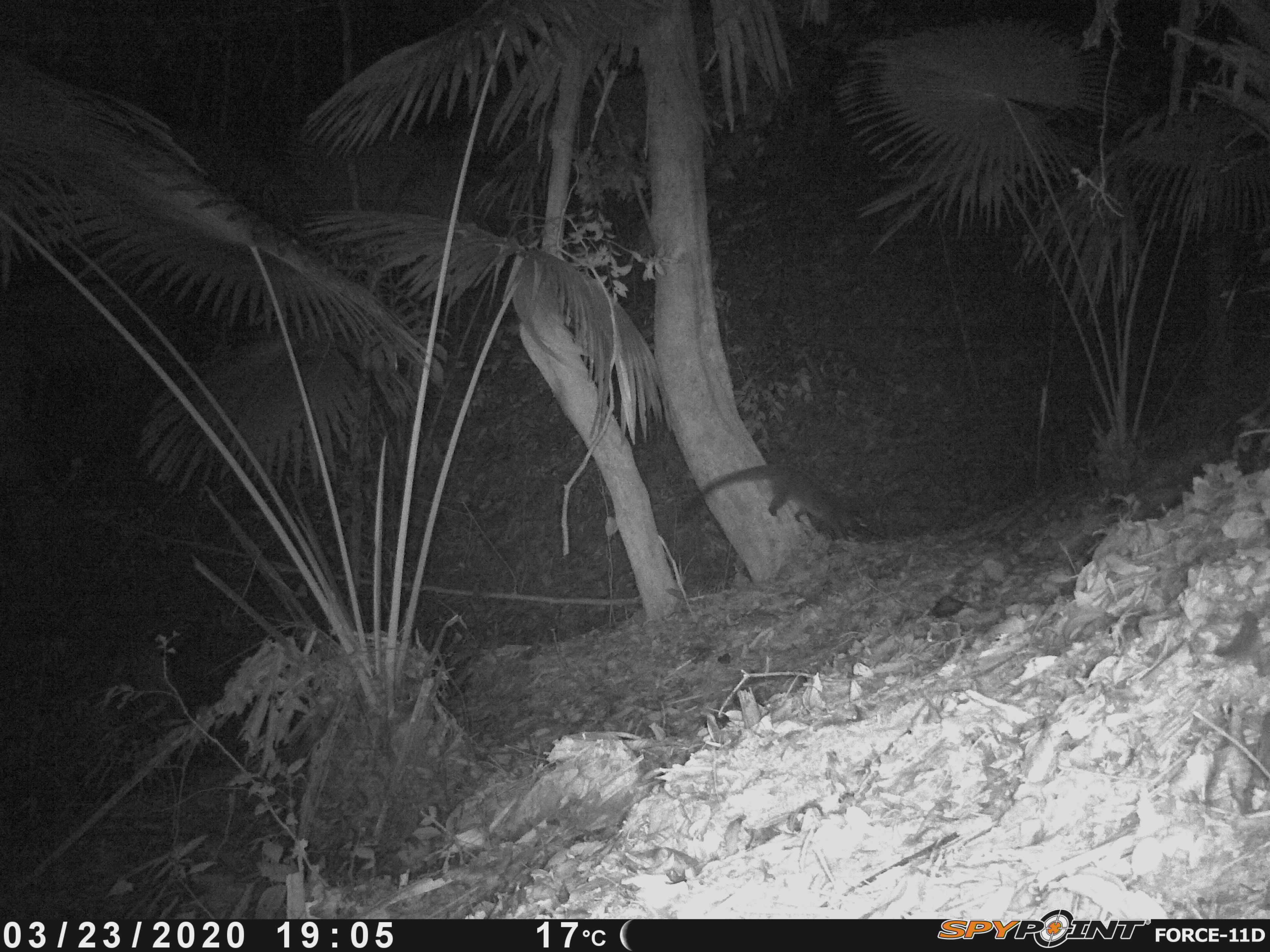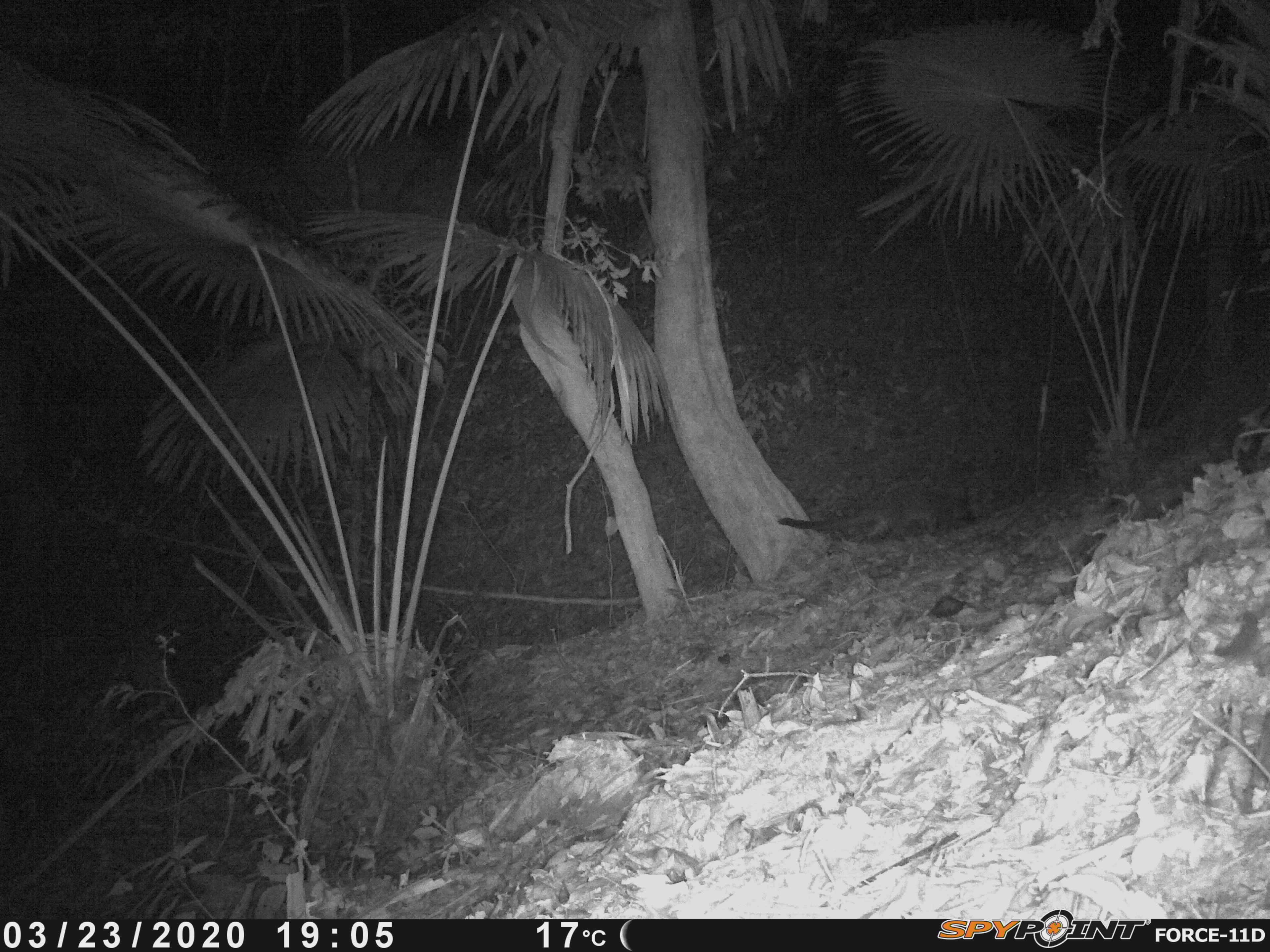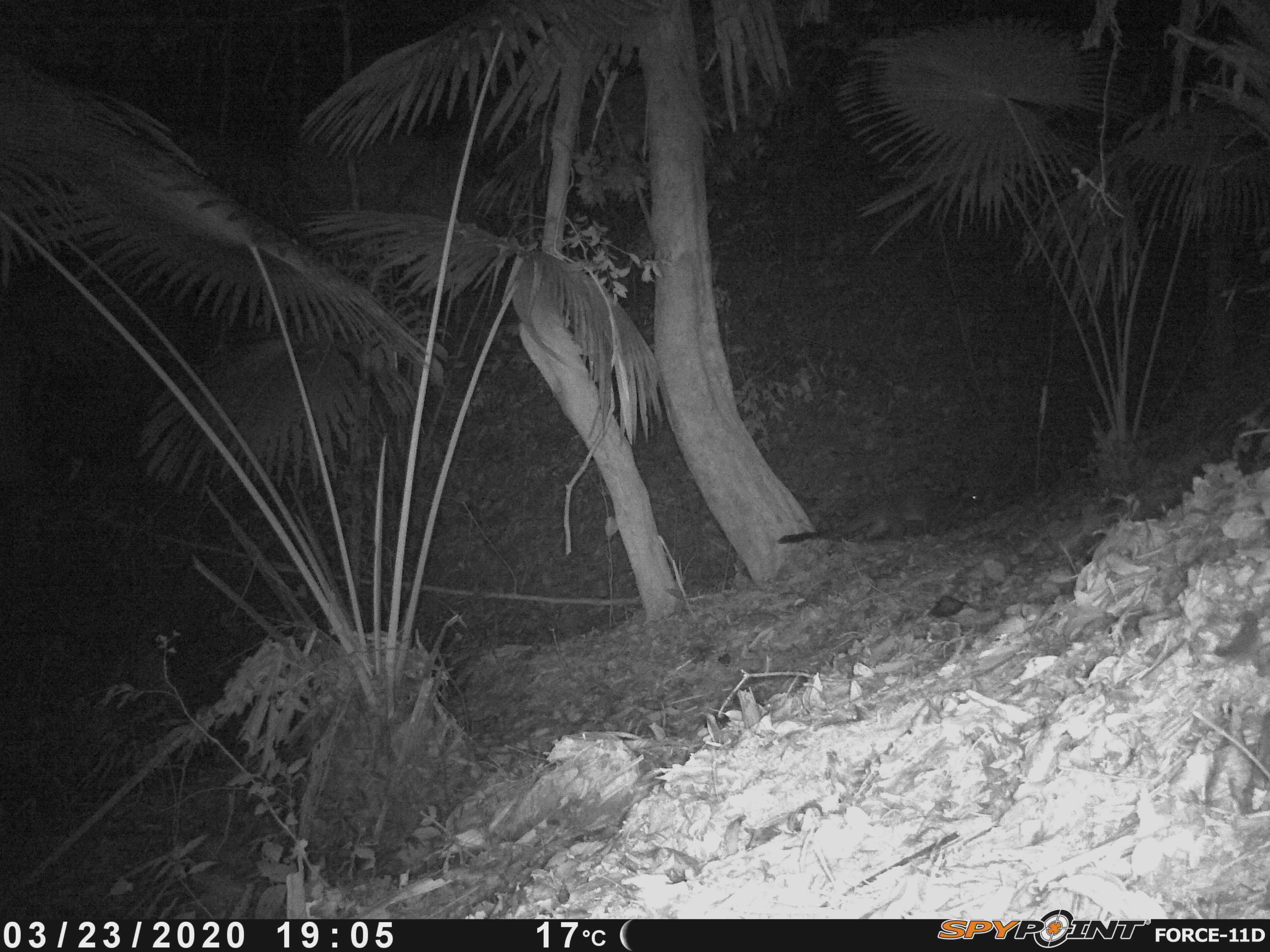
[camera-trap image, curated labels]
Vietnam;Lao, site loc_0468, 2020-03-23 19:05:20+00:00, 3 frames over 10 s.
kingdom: Animalia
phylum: Chordata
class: Mammalia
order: Carnivora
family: Viverridae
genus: Paguma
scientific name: Paguma larvata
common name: masked palm civet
Masked palm civet (Paguma larvata). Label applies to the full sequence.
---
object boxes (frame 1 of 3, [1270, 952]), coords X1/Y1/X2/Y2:
masked palm civet: 678/463/852/541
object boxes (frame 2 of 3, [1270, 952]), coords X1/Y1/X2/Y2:
masked palm civet: 777/484/971/539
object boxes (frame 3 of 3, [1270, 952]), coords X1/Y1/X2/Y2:
masked palm civet: 777/489/979/544